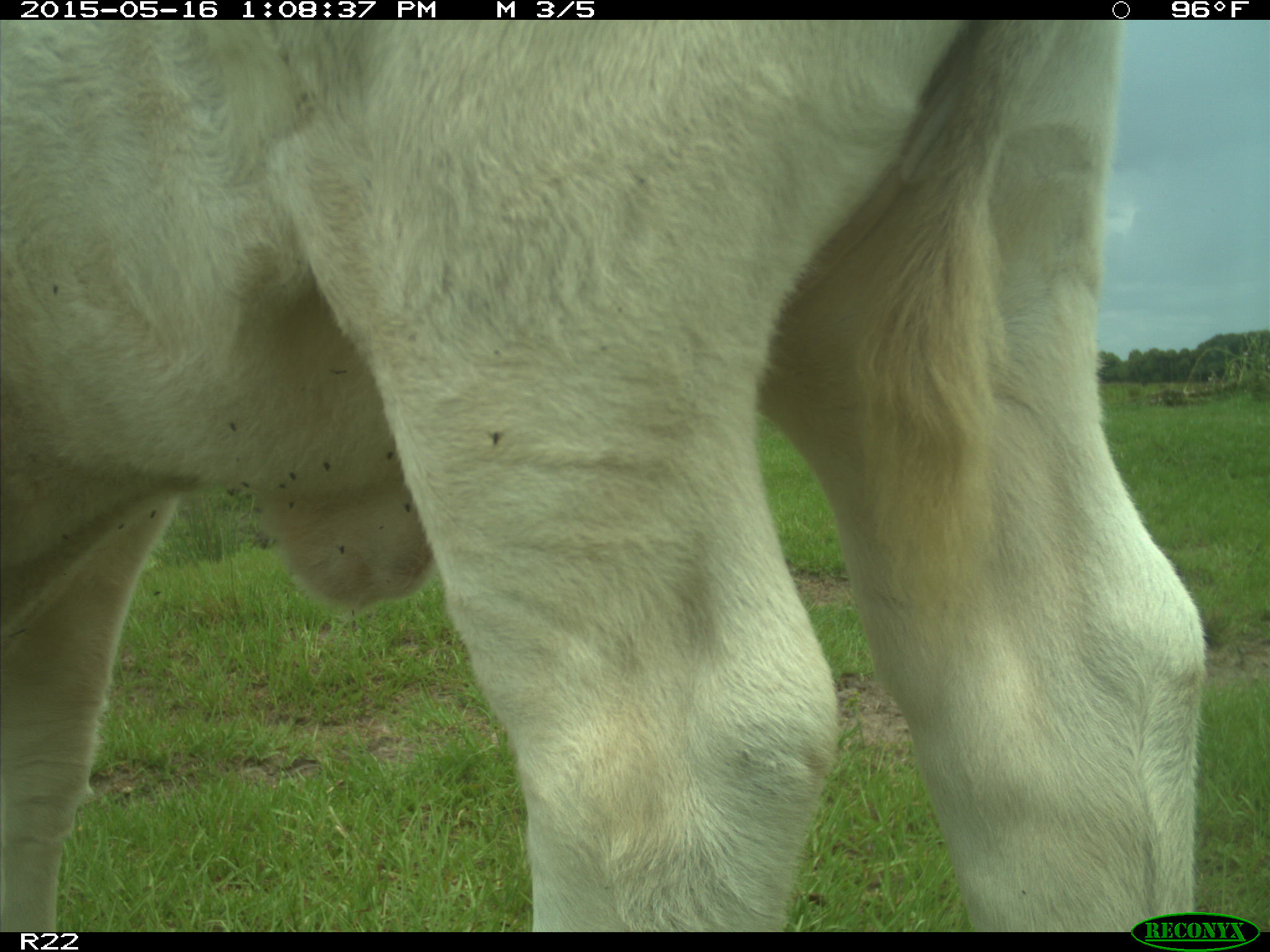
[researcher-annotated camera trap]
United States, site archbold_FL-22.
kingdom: Animalia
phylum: Chordata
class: Mammalia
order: Artiodactyla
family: Bovidae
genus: Bos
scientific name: Bos taurus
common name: domestic cow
Bos taurus (domestic cow).